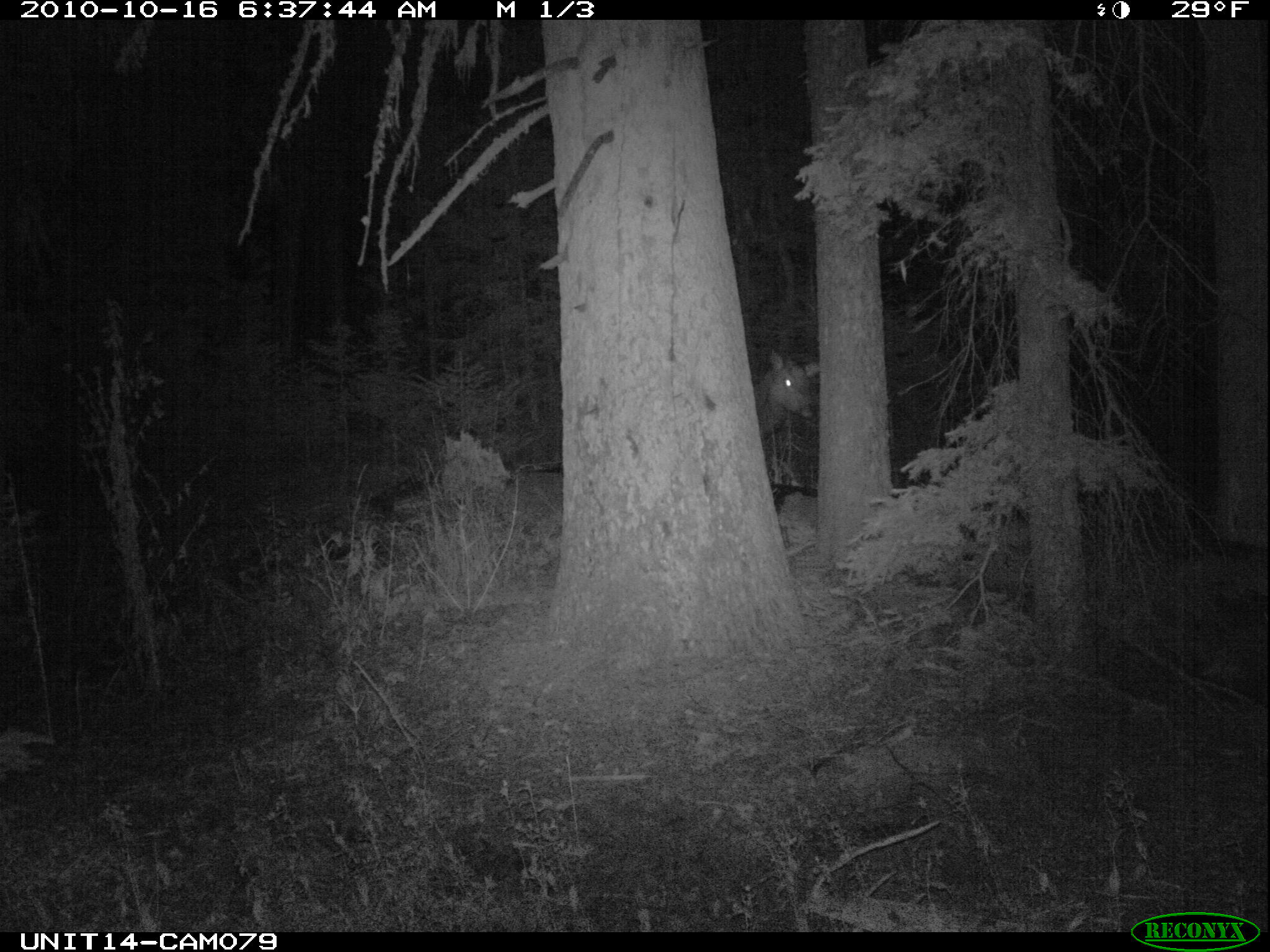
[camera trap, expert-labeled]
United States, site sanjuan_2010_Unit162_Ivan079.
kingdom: Animalia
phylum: Chordata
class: Mammalia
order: Artiodactyla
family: Cervidae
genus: Cervus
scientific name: Cervus elaphus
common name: red deer